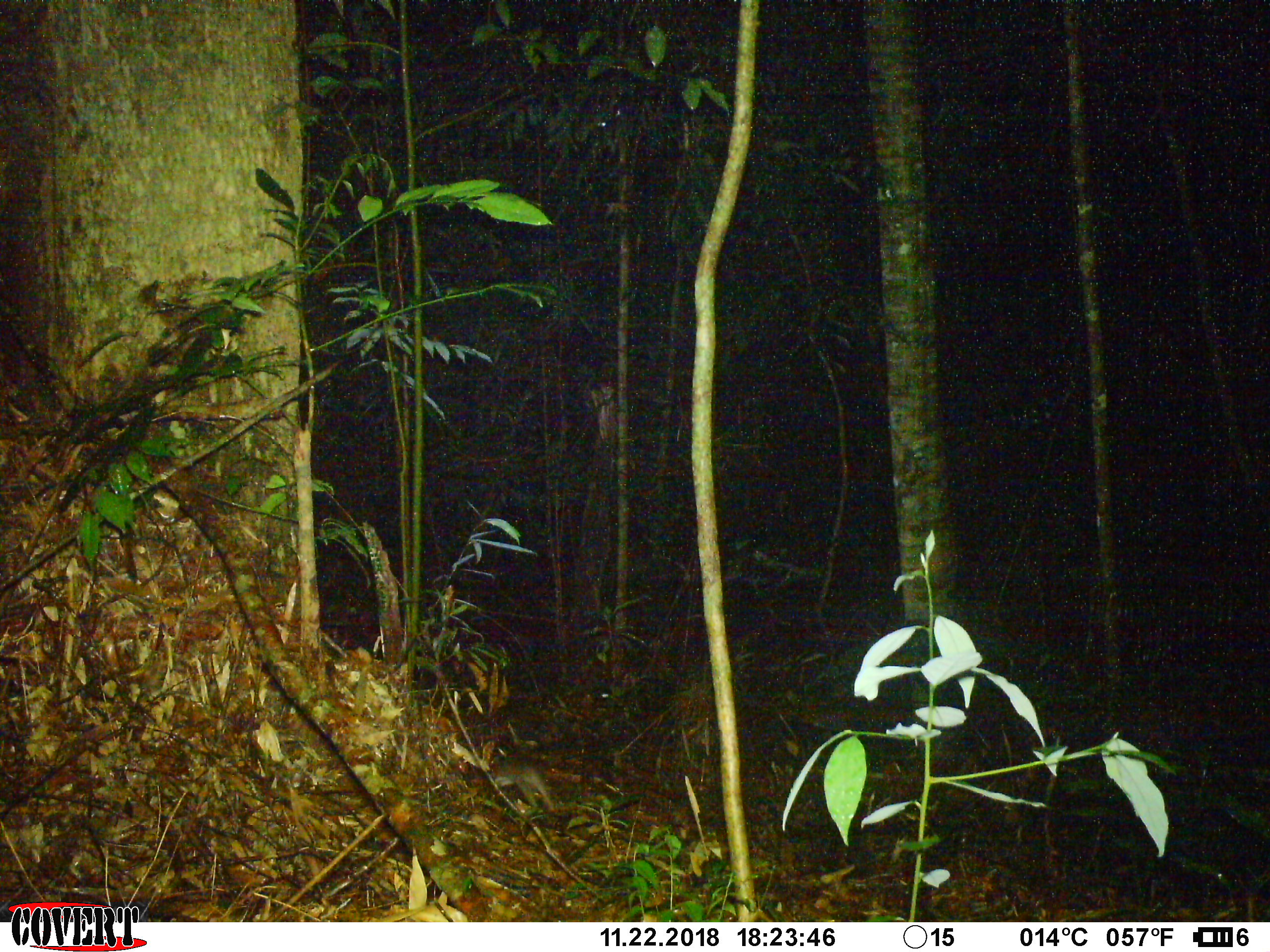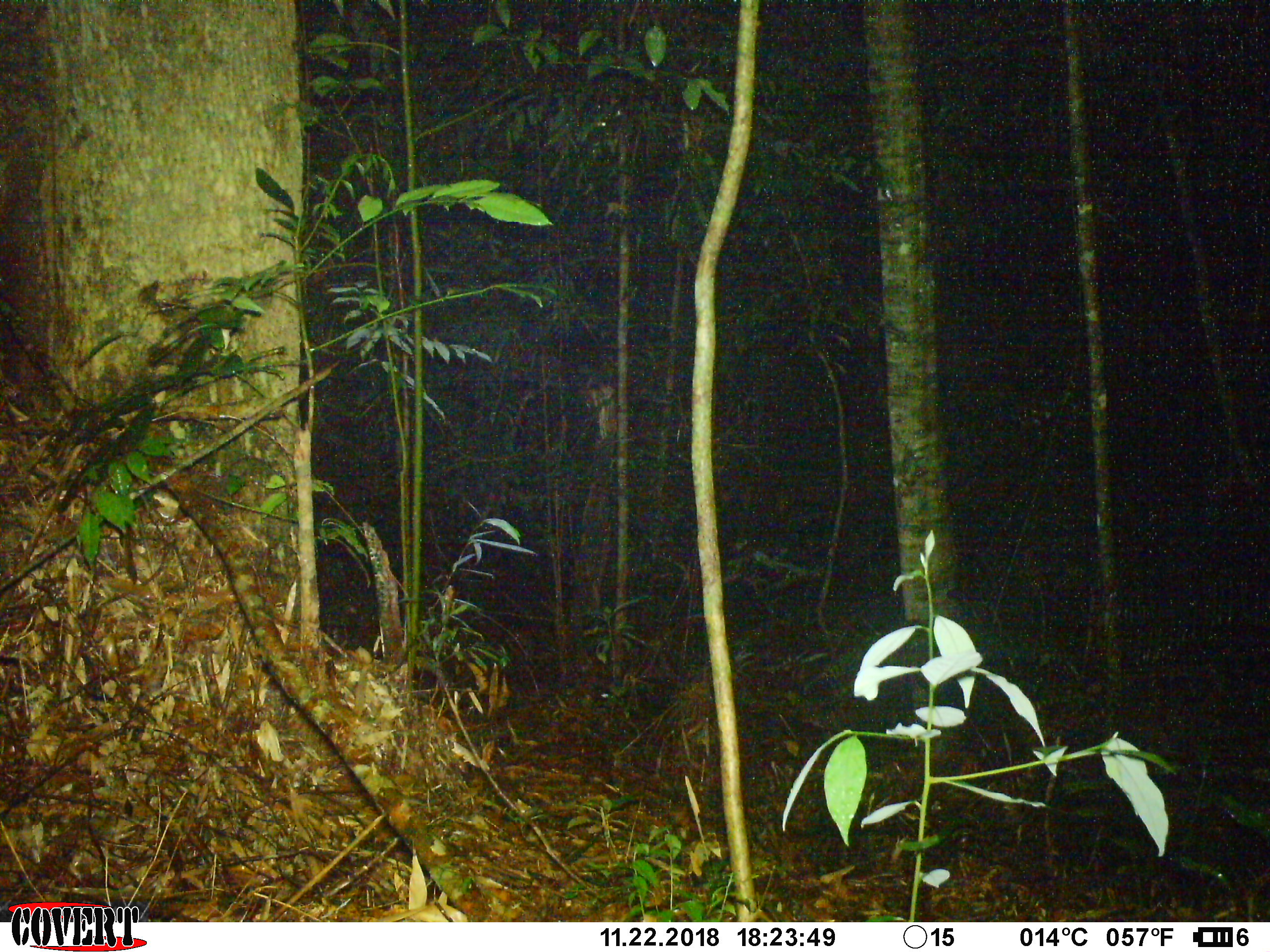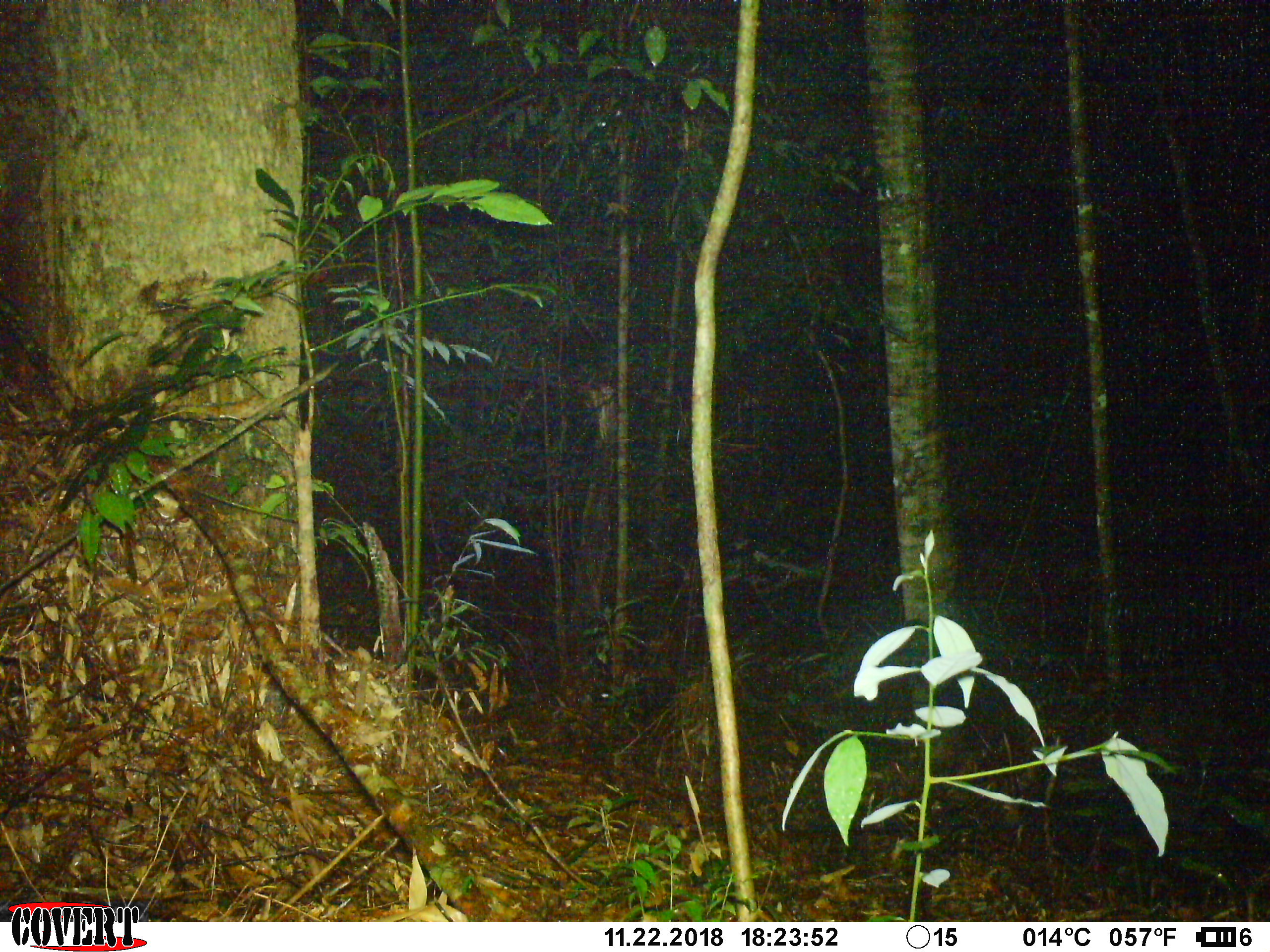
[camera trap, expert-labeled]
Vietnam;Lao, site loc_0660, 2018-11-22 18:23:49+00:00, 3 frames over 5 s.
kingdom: Animalia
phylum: Chordata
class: Mammalia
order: Rodentia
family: Muridae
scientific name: Muridae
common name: old-world mice and rats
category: unidentified murid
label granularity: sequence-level